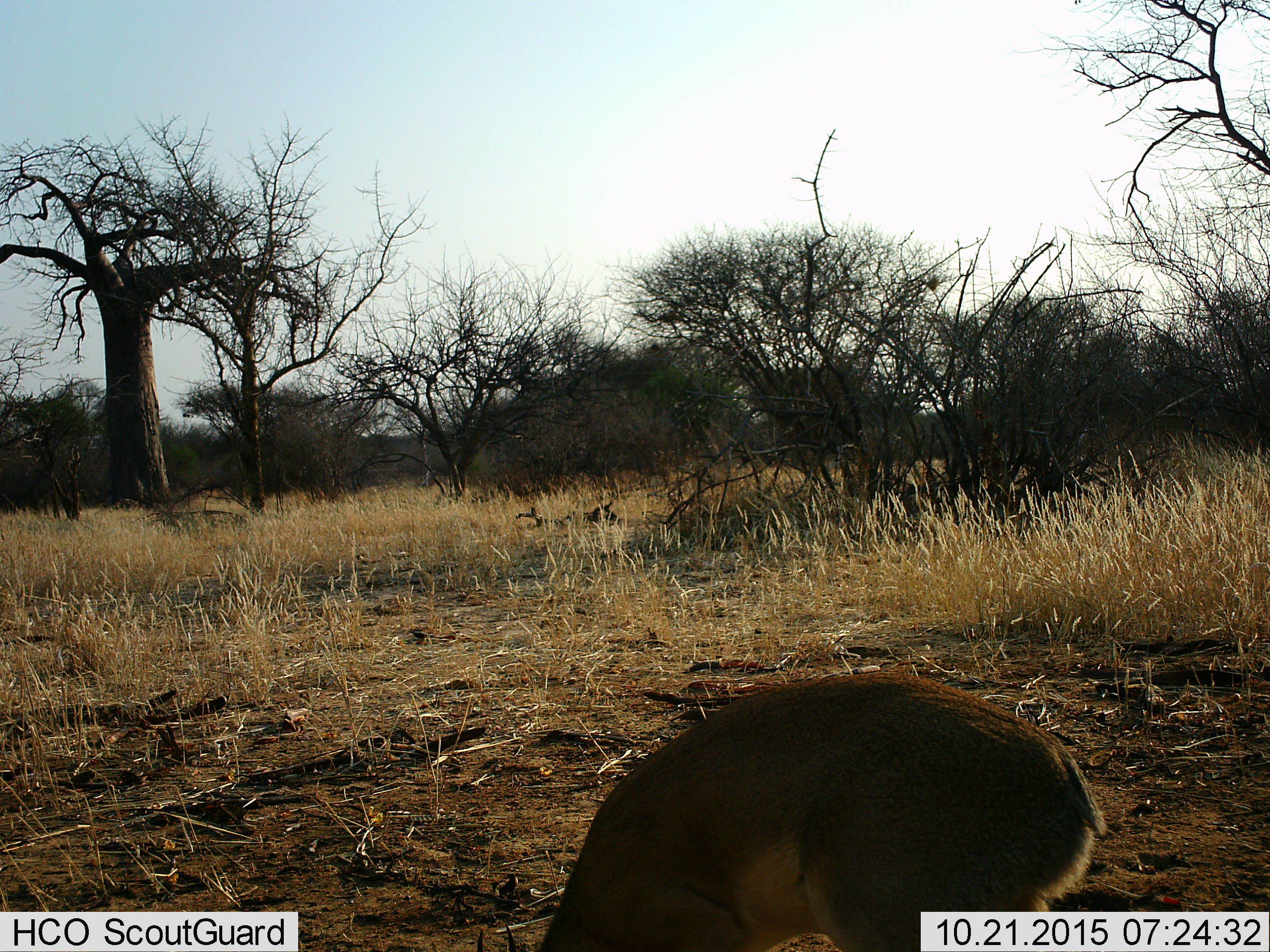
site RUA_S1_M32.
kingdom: Animalia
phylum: Chordata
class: Mammalia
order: Artiodactyla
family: Bovidae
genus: Madoqua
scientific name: Madoqua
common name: dik-dik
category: dikdik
Dikdik (dik-dik) (Madoqua), count 1. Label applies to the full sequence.